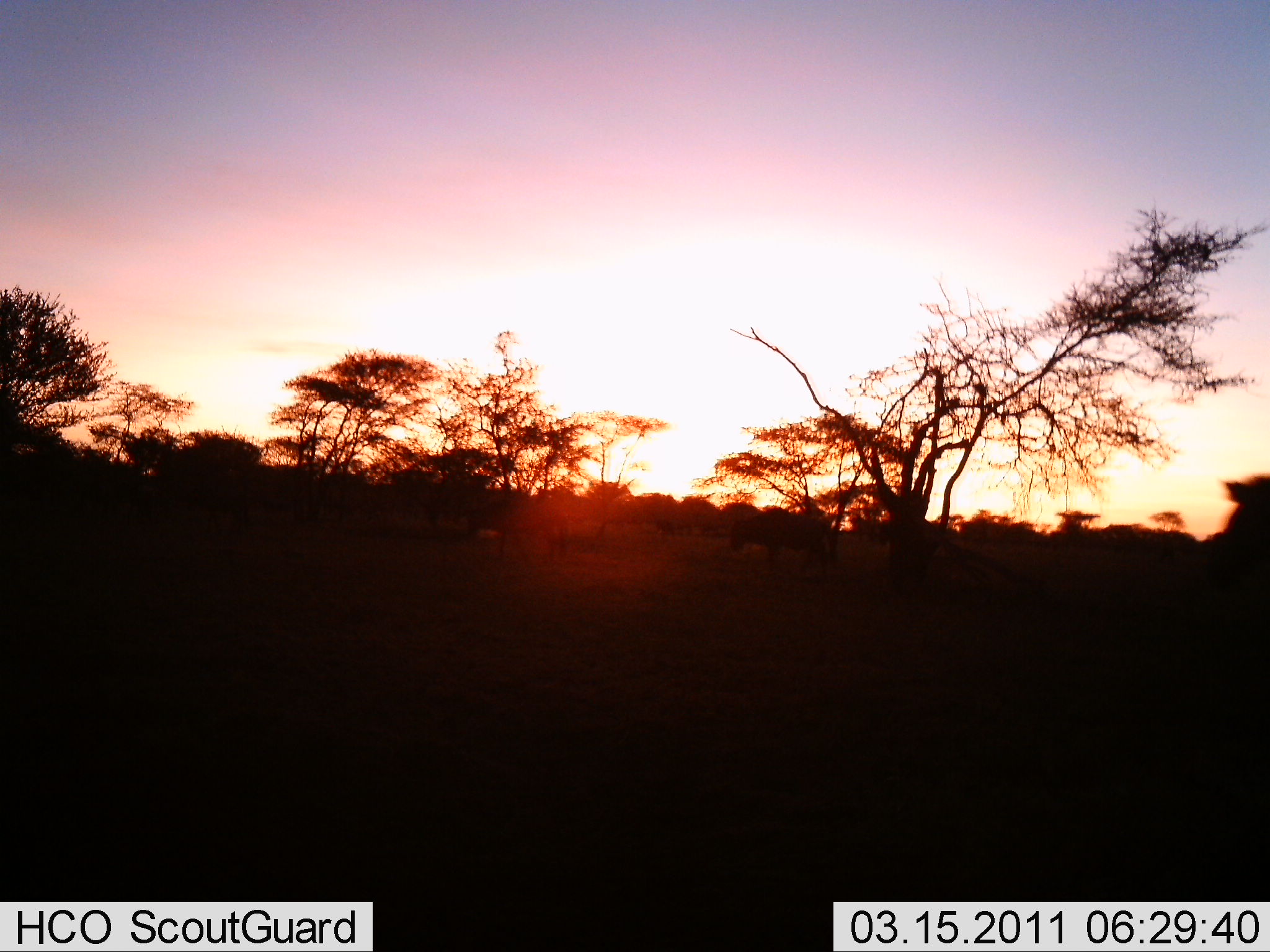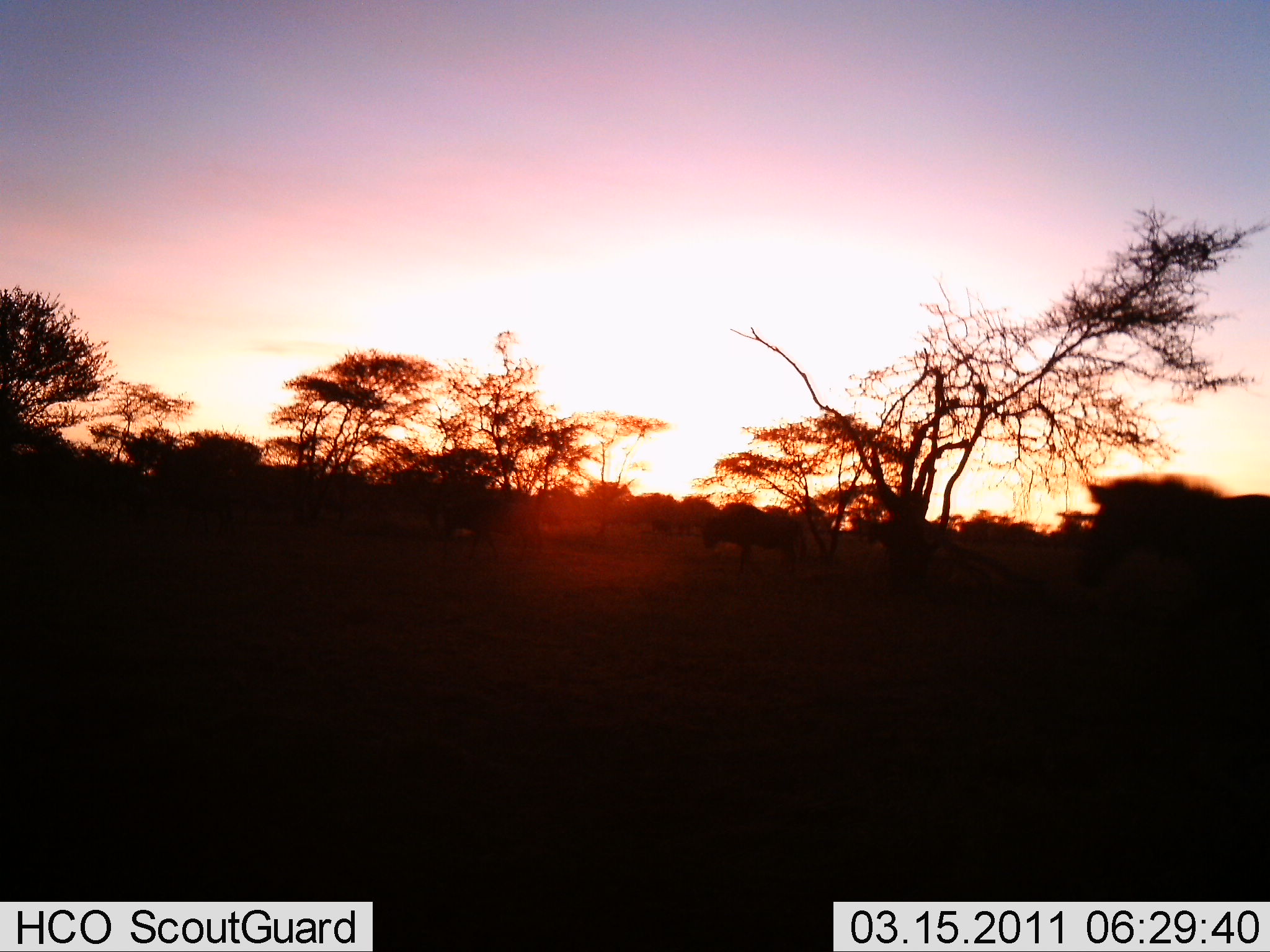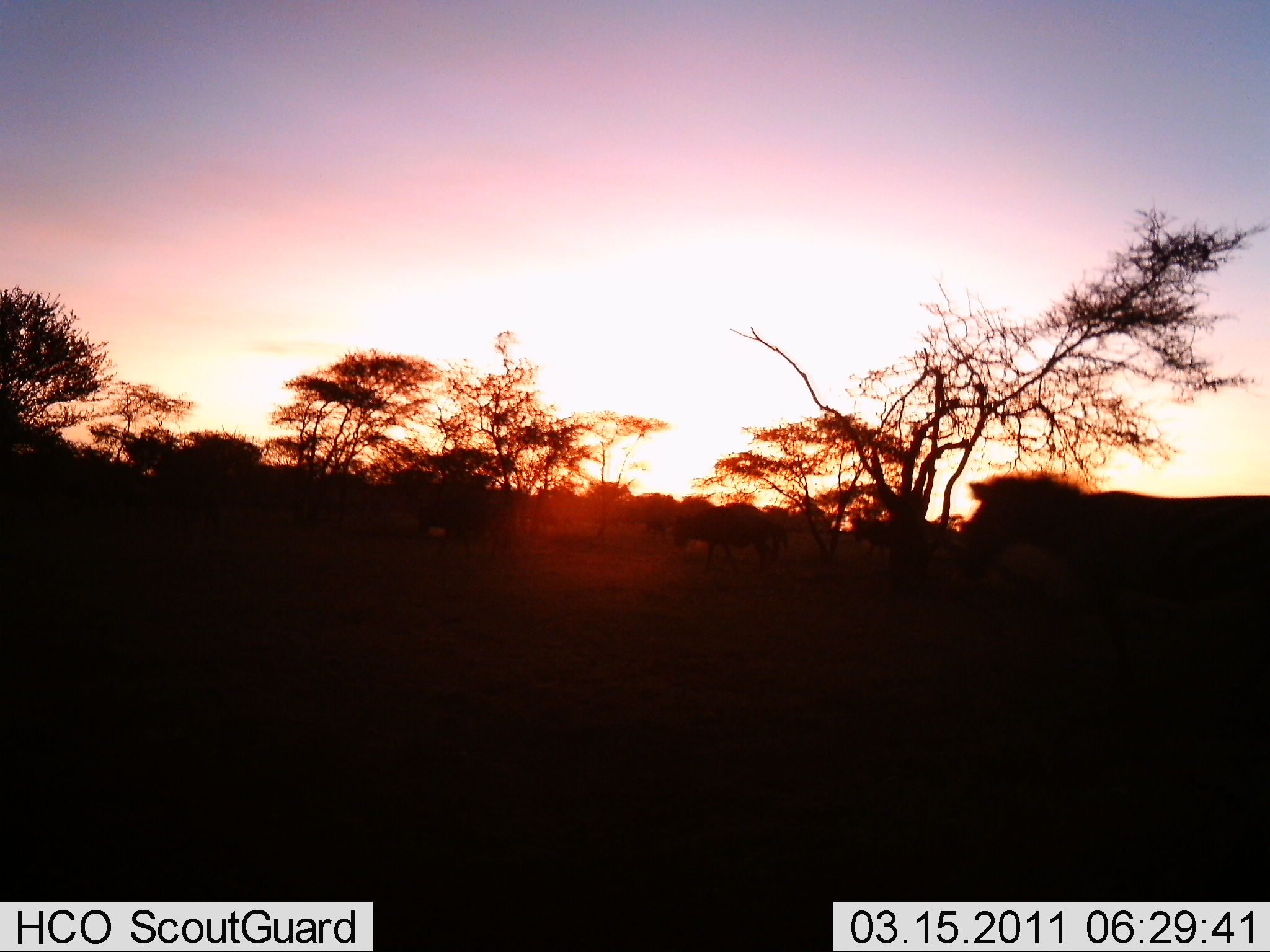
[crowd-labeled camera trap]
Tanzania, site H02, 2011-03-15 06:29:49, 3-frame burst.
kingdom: Animalia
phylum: Chordata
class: Mammalia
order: Perissodactyla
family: Equidae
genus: Equus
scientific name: Equus quagga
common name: plains zebra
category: zebra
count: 3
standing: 14%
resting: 0%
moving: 100%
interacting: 0%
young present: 0%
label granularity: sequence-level